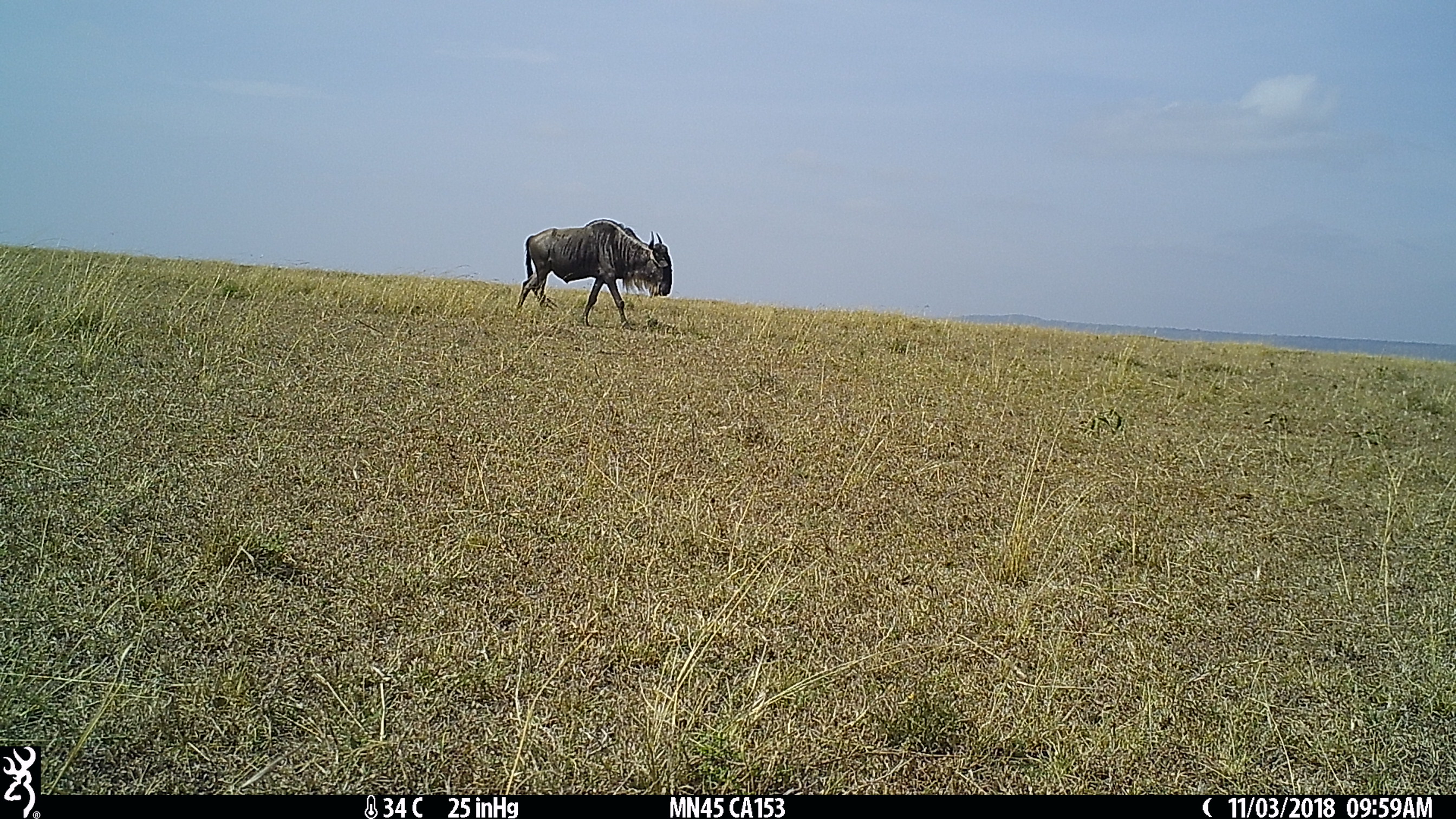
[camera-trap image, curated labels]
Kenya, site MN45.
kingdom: Animalia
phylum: Chordata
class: Mammalia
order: Artiodactyla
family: Bovidae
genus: Connochaetes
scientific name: Connochaetes taurinus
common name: blue wildebeest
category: wildebeest